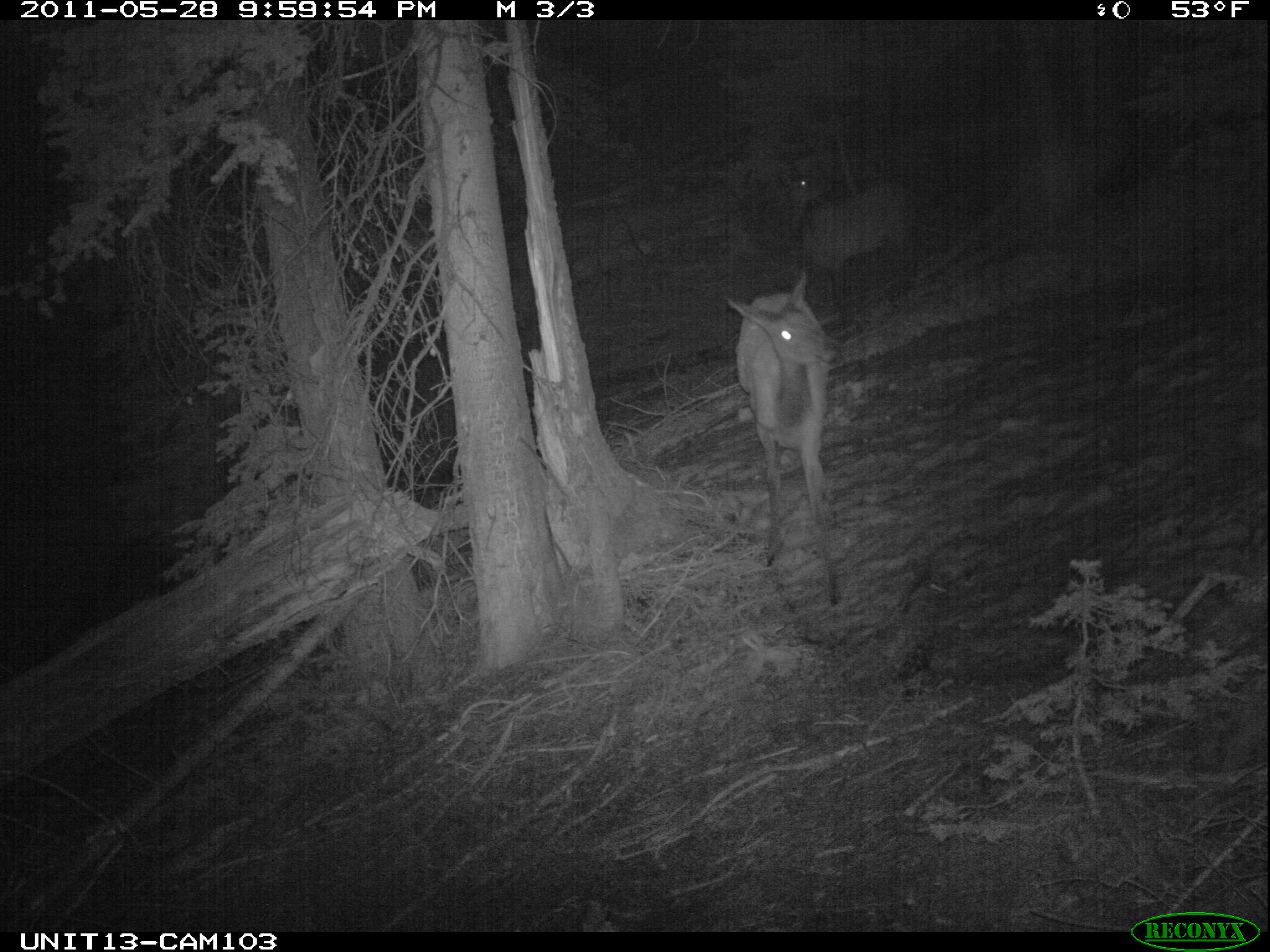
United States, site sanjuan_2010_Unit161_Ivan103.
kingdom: Animalia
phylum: Chordata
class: Mammalia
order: Artiodactyla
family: Cervidae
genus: Cervus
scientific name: Cervus elaphus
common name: red deer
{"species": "Cervus elaphus (red deer)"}